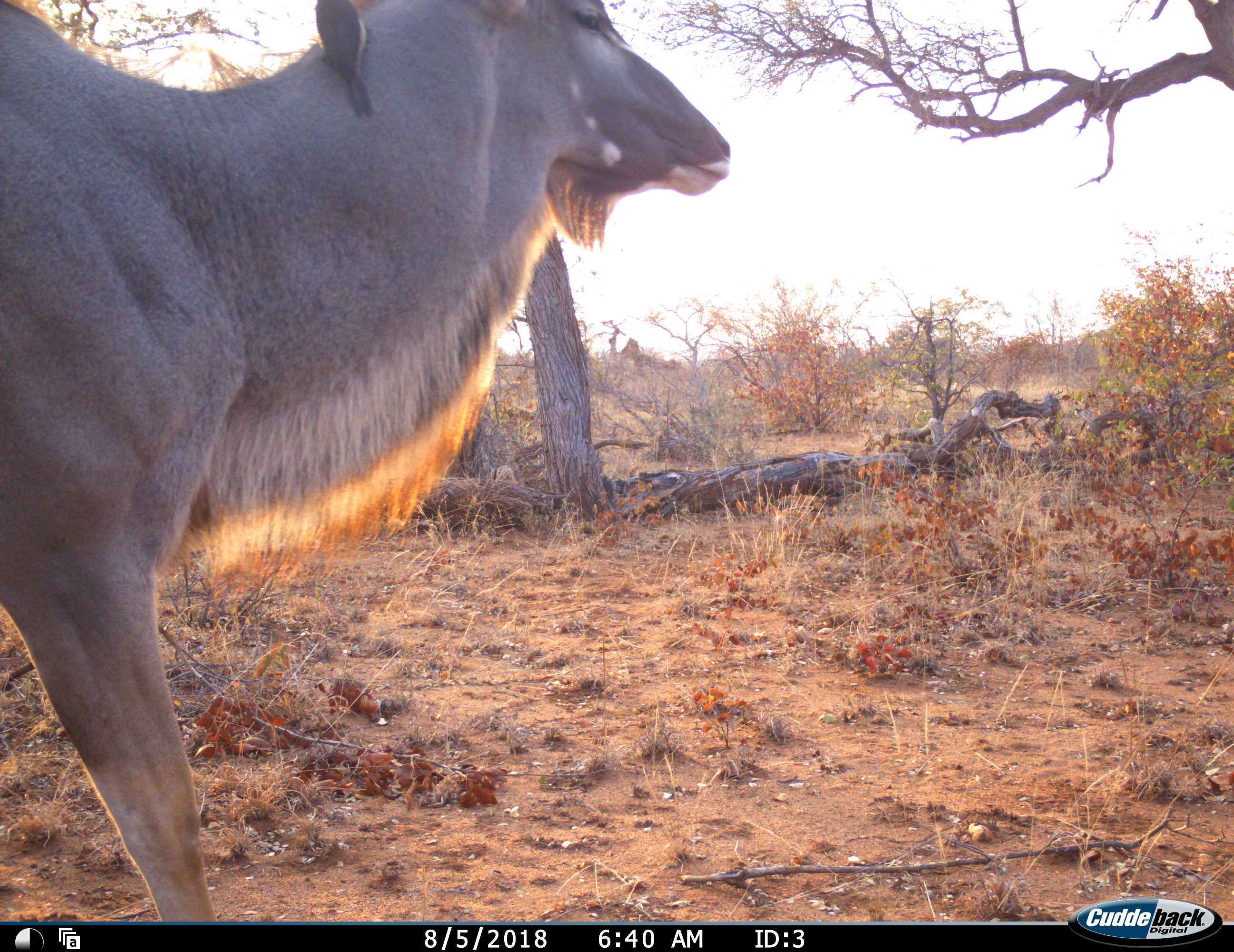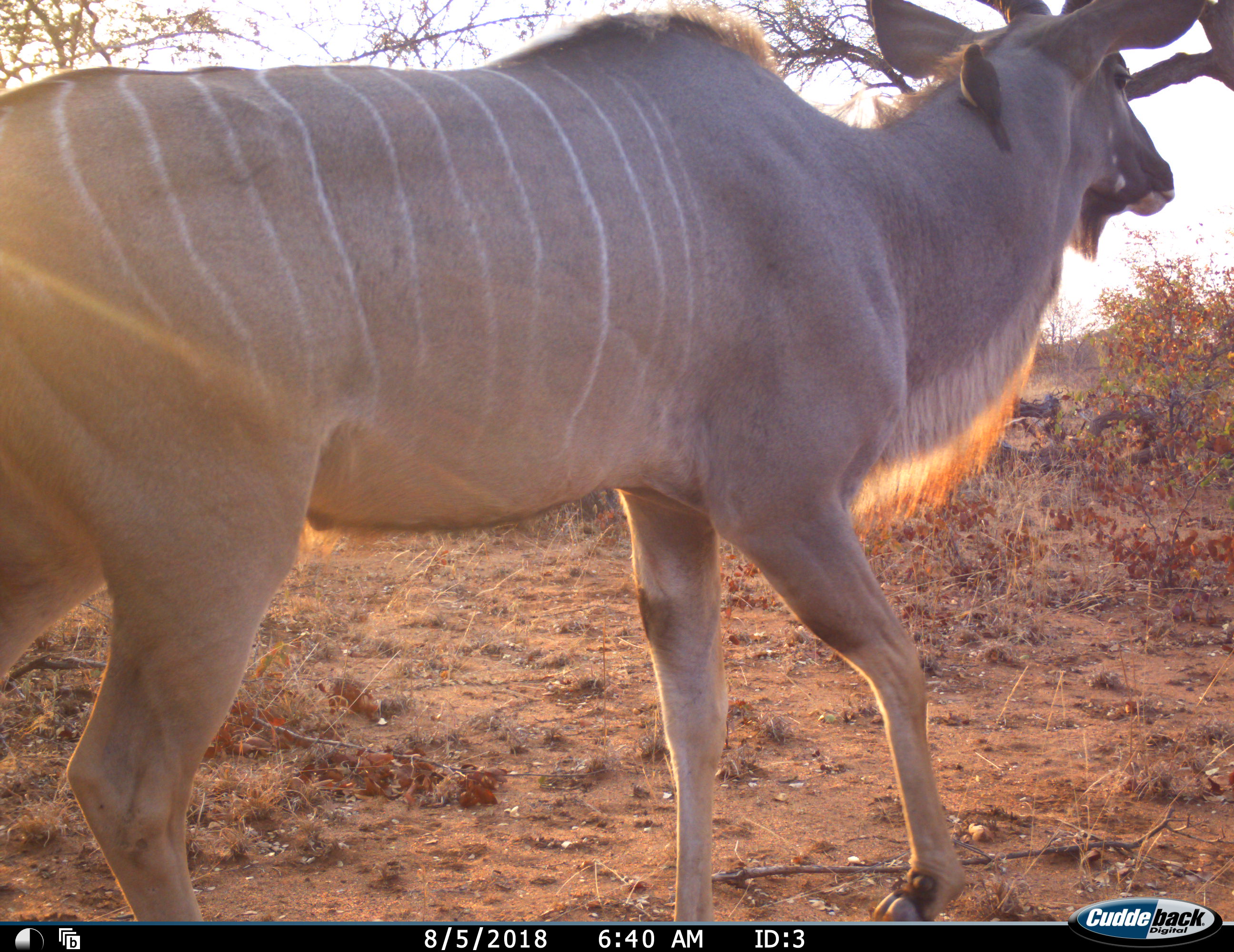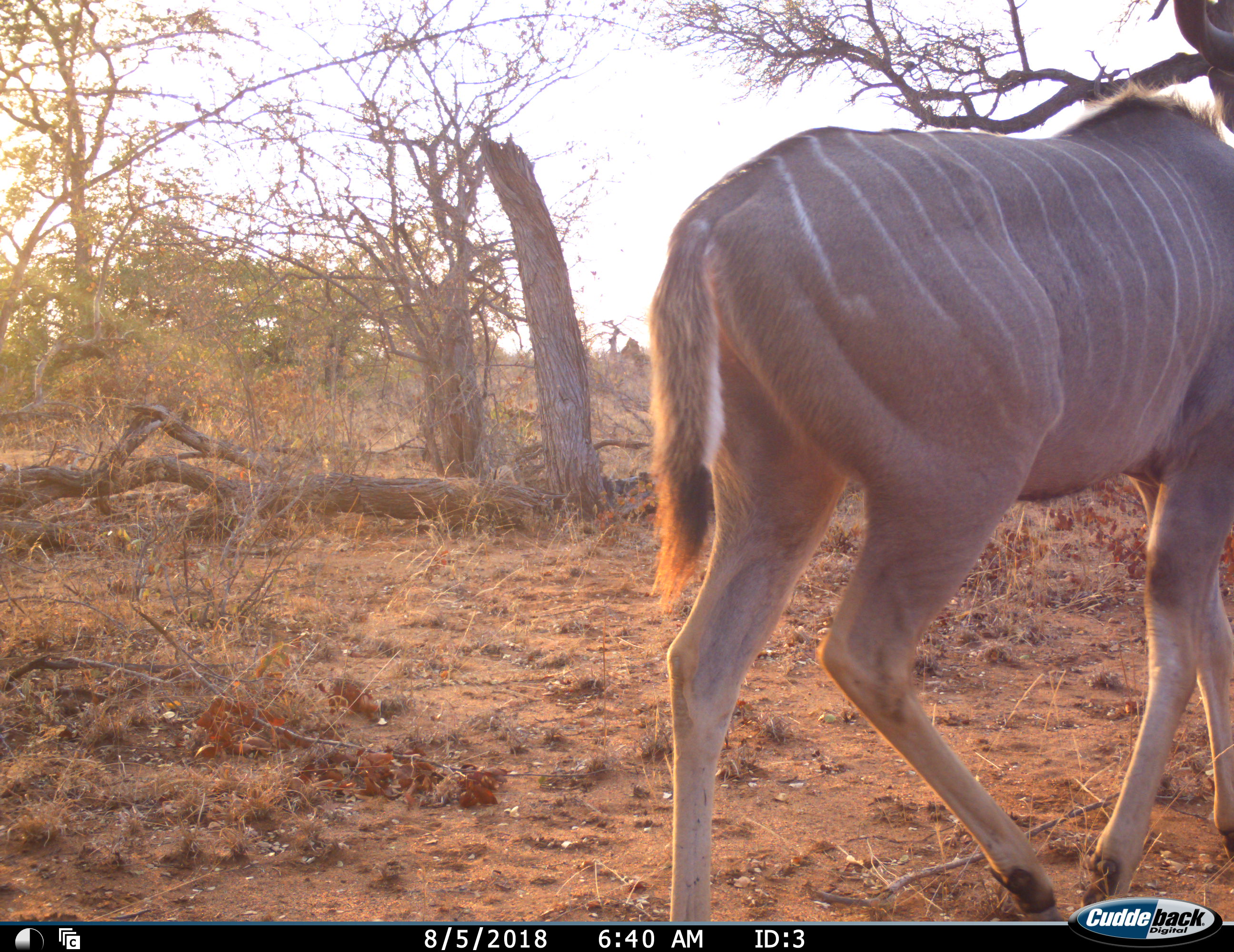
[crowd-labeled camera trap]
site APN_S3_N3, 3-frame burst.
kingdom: Animalia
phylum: Chordata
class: Mammalia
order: Artiodactyla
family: Bovidae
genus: Tragelaphus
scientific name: Tragelaphus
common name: kudu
Kudu (Tragelaphus), count 1. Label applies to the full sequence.